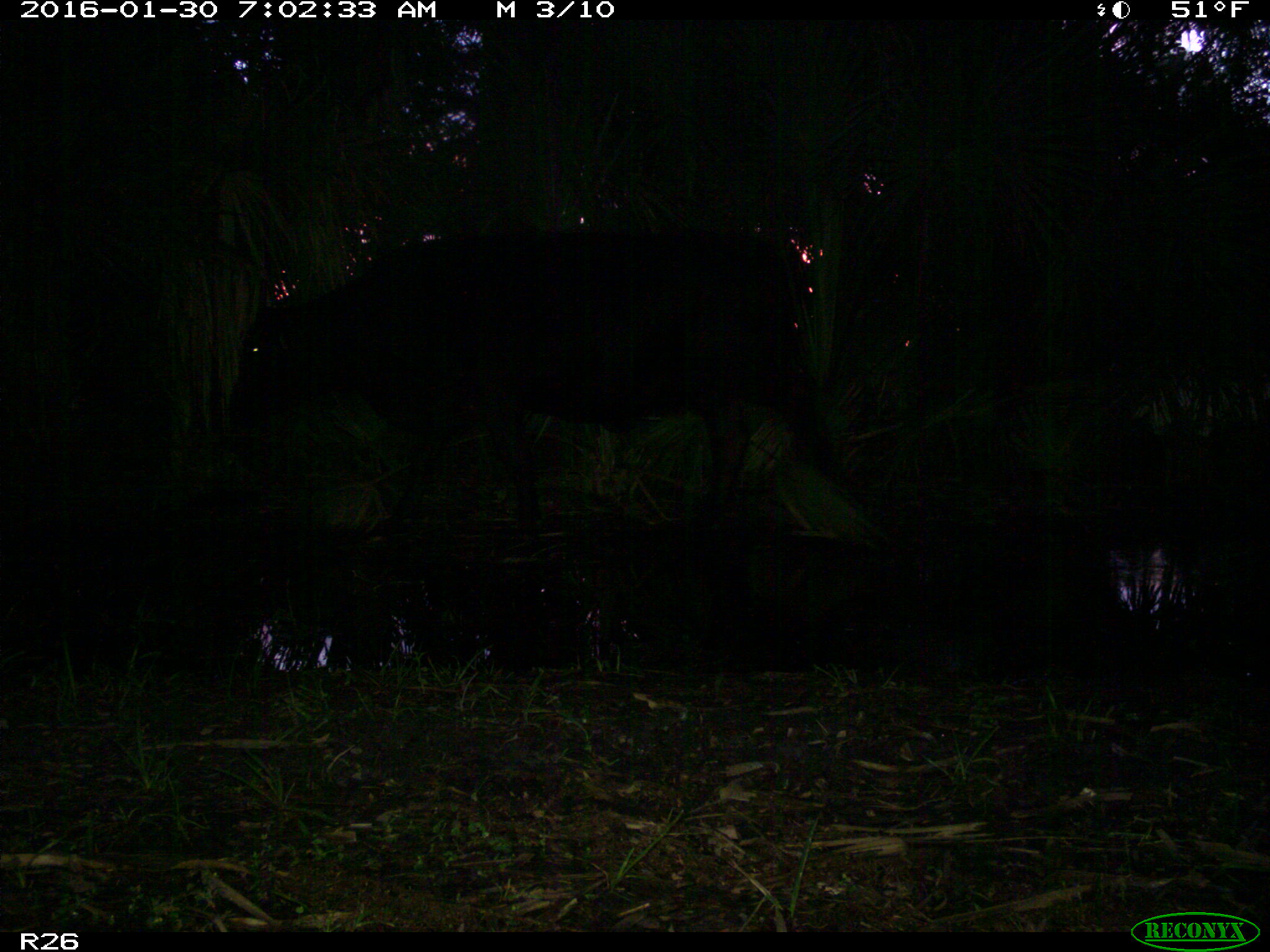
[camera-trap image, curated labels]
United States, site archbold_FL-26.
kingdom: Animalia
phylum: Chordata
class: Mammalia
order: Artiodactyla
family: Bovidae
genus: Bos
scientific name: Bos taurus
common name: domestic cow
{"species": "Bos taurus (domestic cow)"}